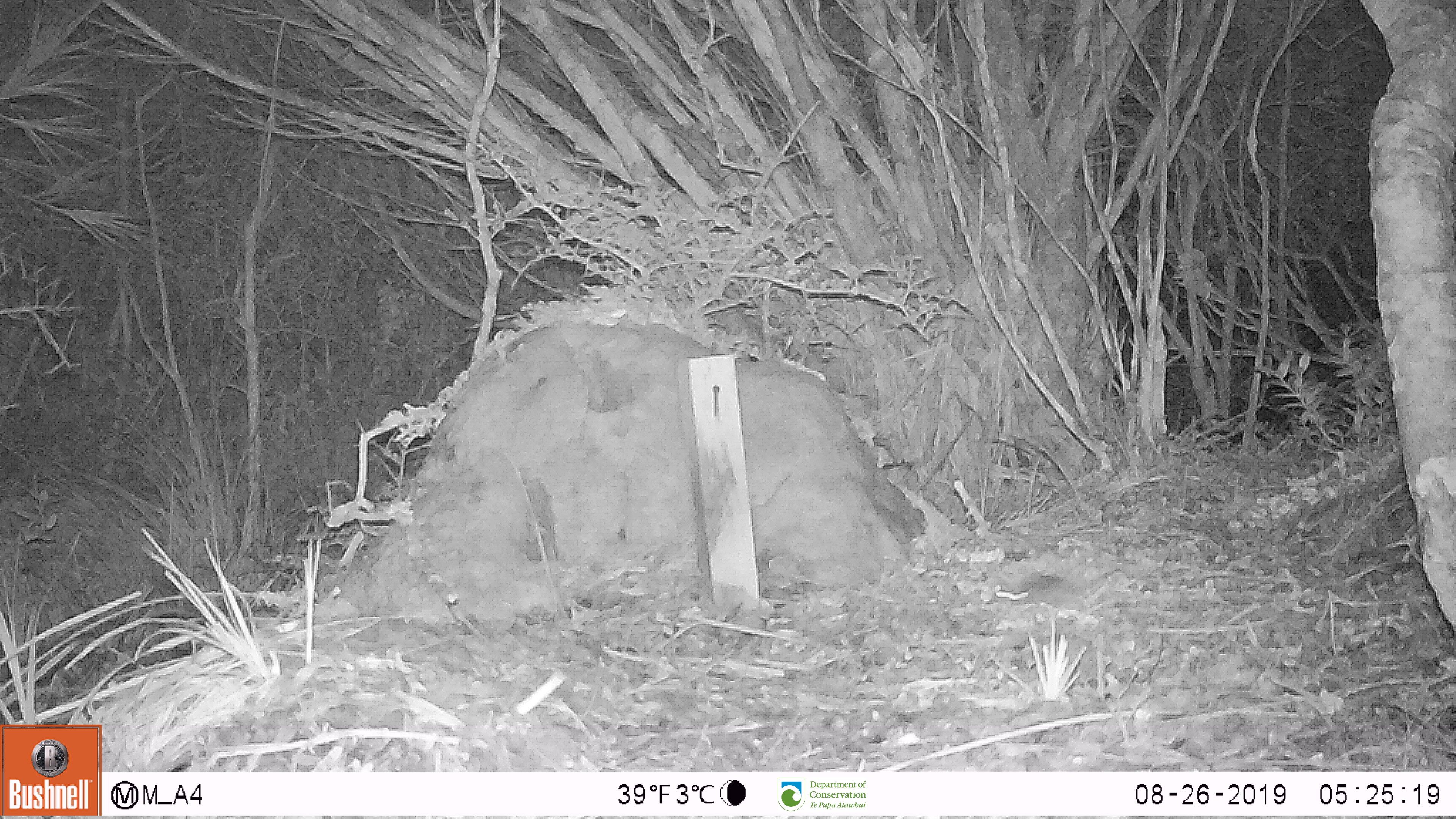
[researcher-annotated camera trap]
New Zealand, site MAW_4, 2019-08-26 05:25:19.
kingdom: Animalia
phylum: Chordata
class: Mammalia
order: Rodentia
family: Muridae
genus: Mus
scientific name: Mus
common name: mouse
Mouse (Mus).